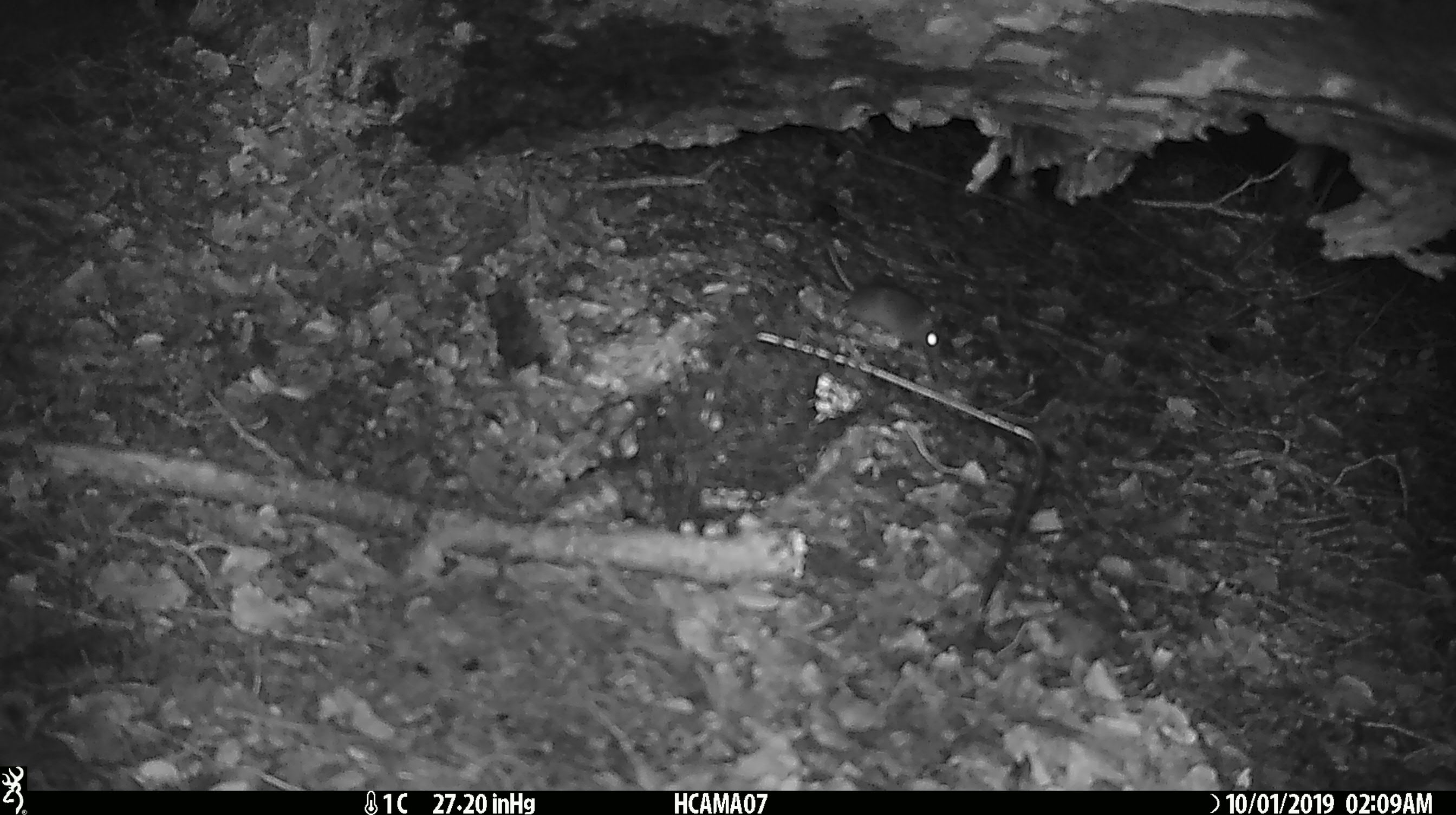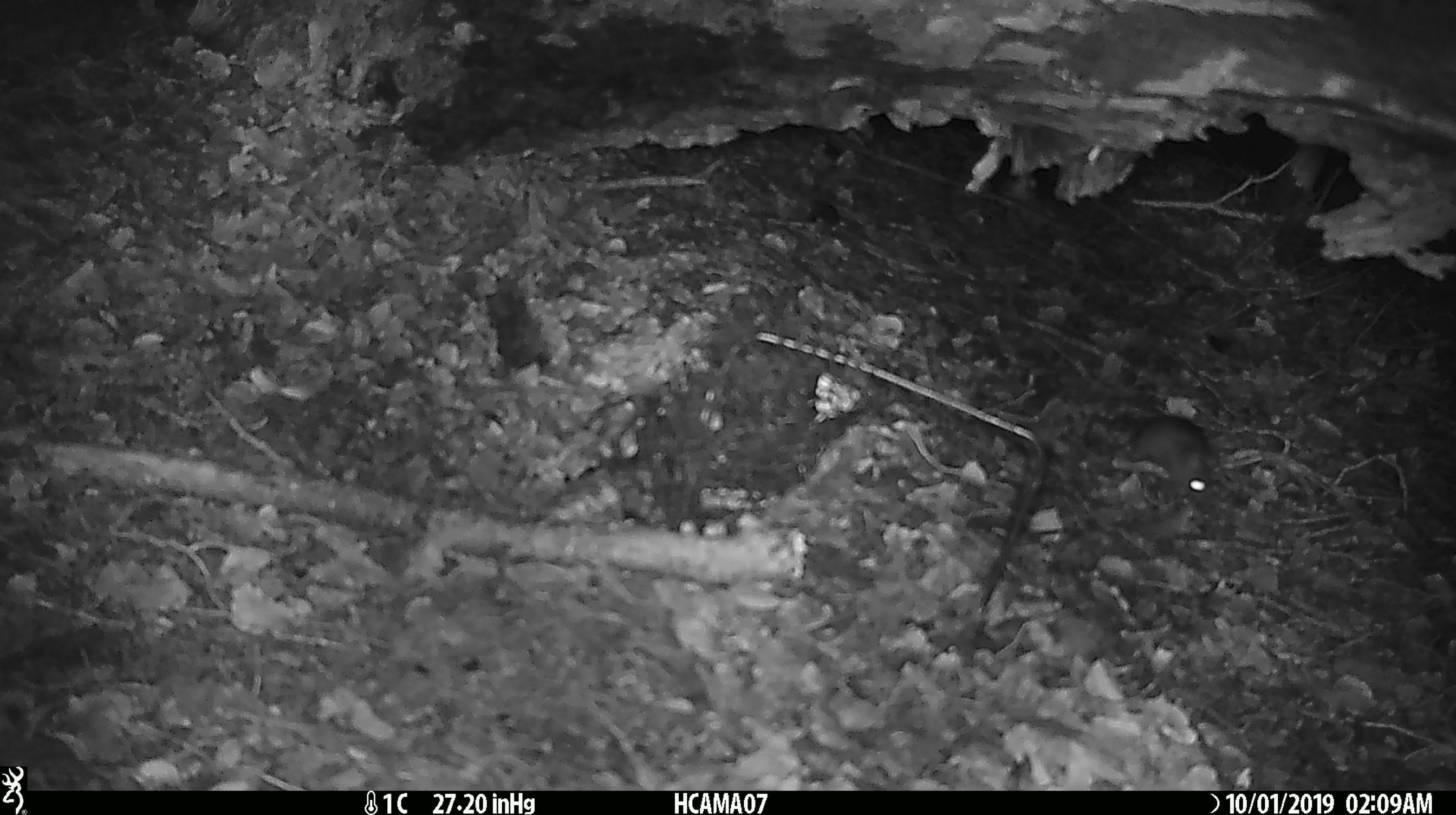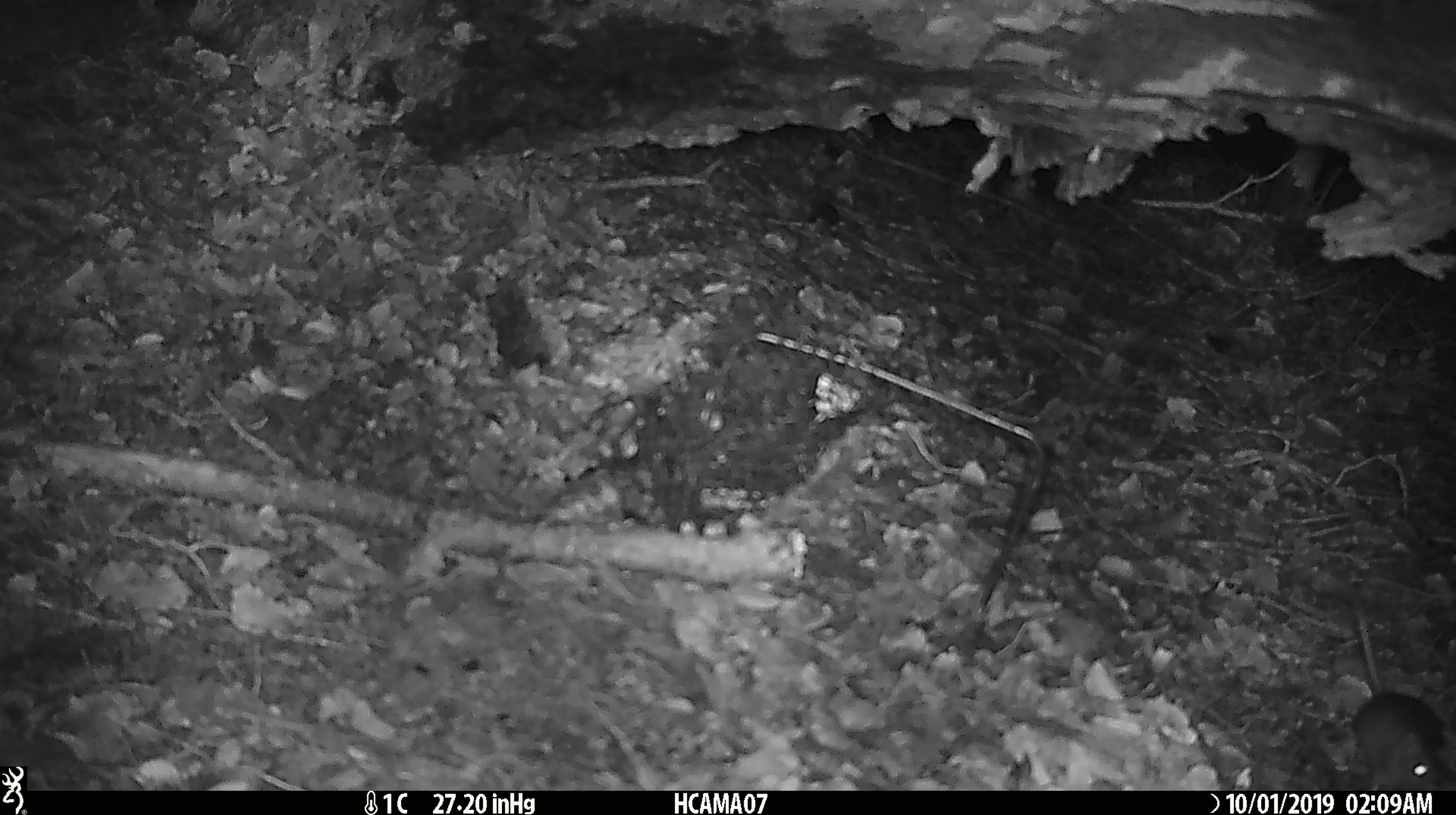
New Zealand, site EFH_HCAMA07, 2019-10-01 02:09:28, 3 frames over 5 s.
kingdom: Animalia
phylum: Chordata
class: Mammalia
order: Rodentia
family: Muridae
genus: Mus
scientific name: Mus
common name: mouse